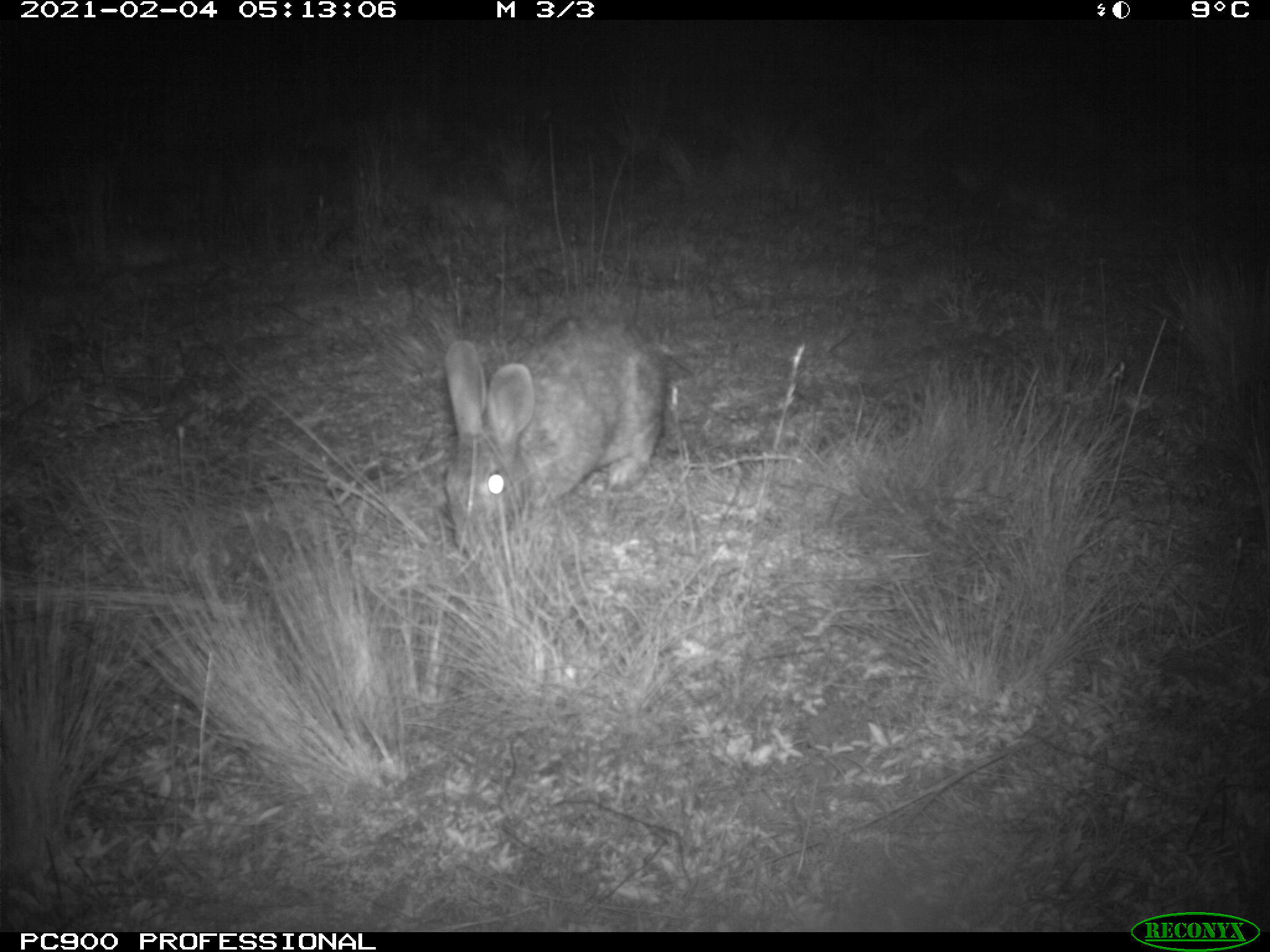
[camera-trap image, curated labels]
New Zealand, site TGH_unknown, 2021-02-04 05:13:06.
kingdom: Animalia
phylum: Chordata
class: Mammalia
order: Lagomorpha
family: Leporidae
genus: Oryctolagus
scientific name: Oryctolagus cuniculus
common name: european rabbit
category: rabbit